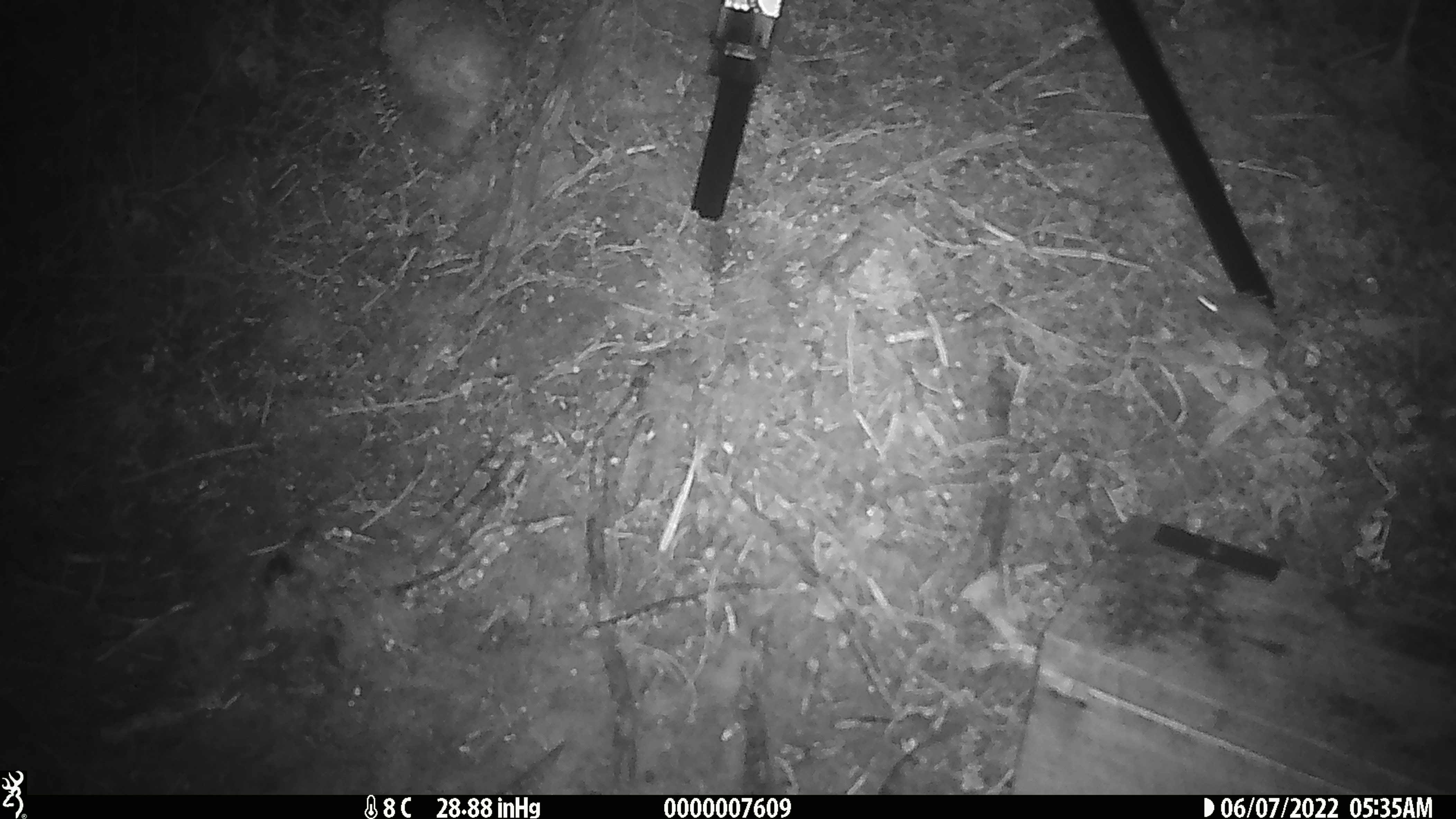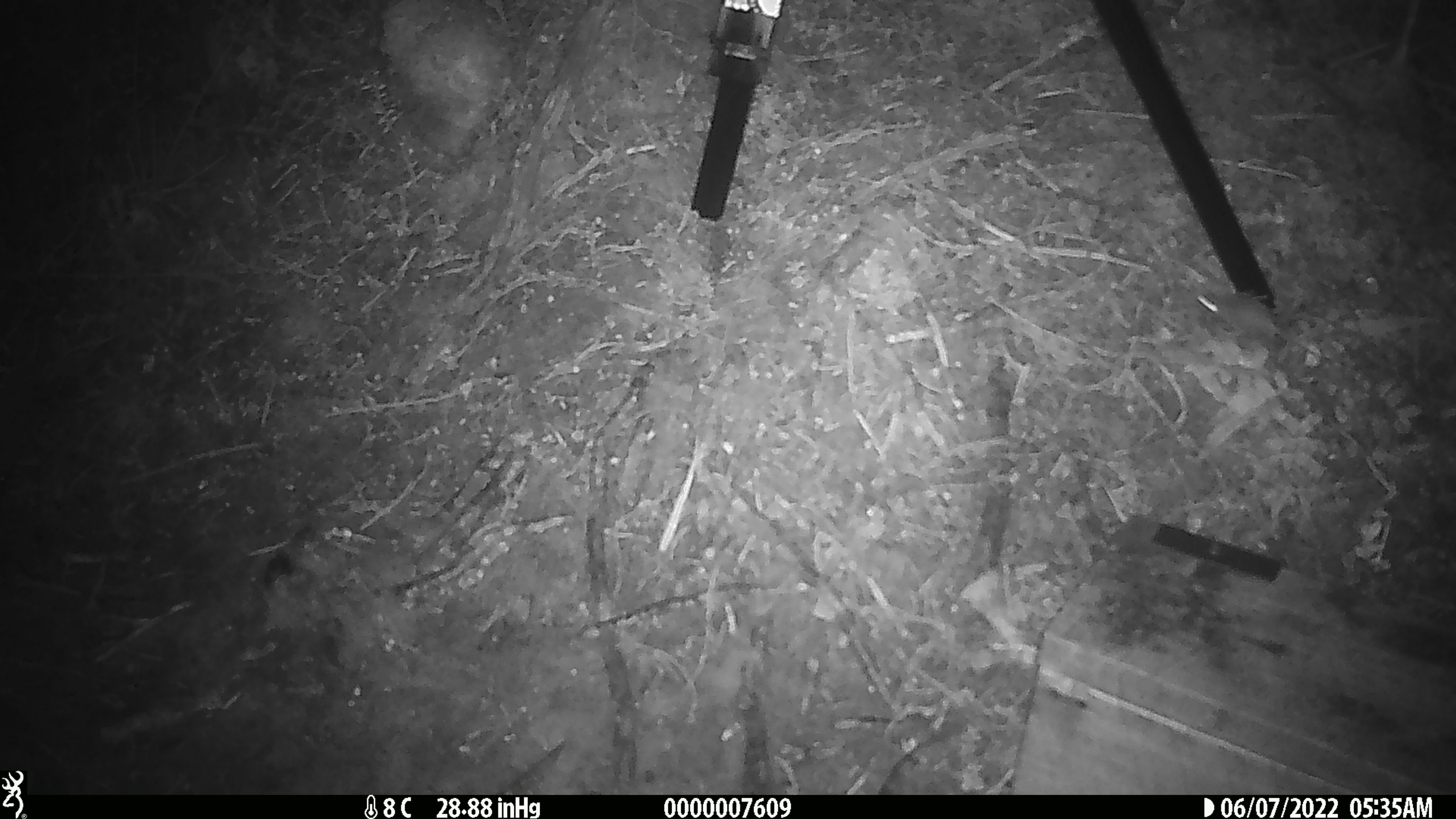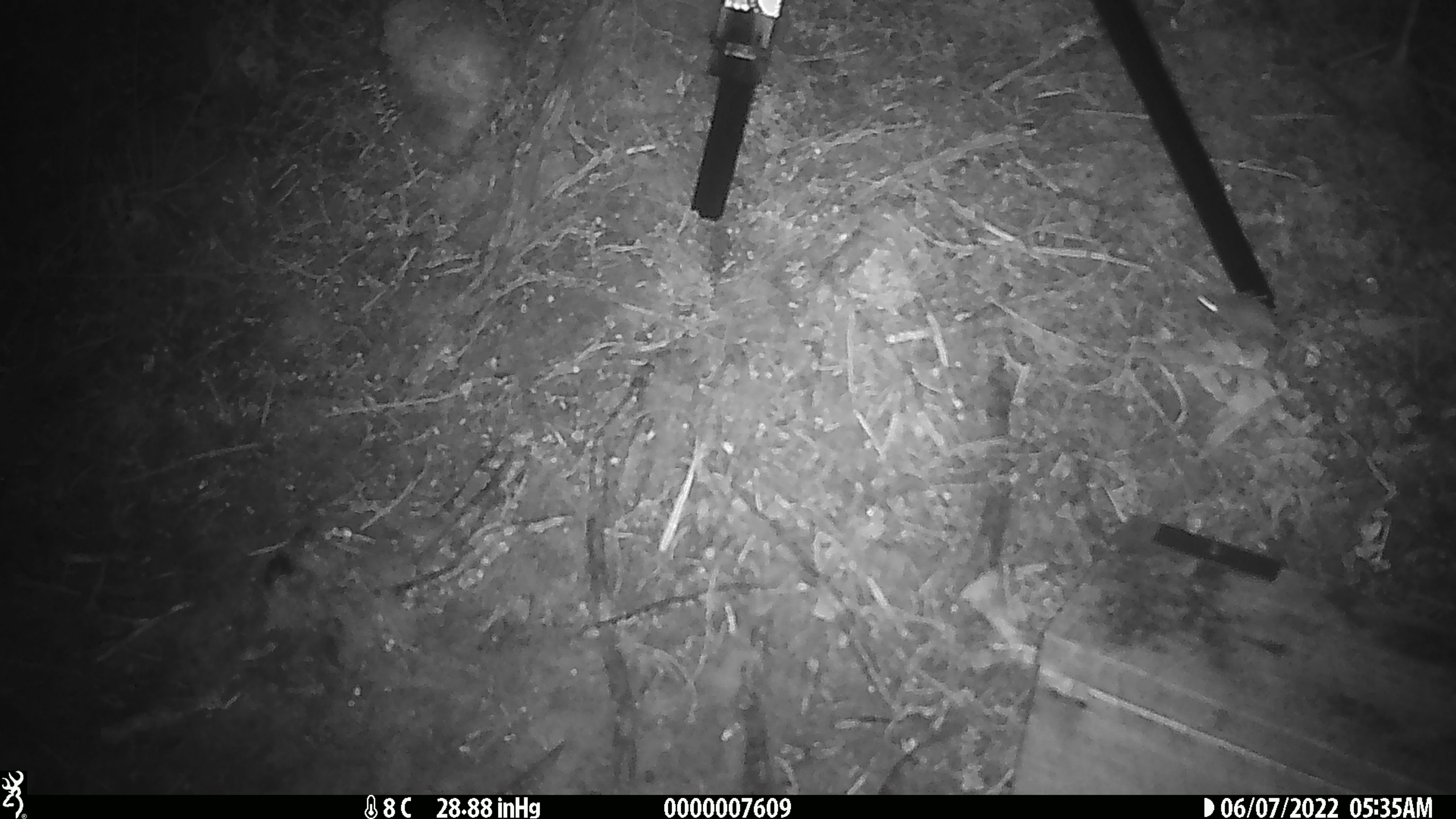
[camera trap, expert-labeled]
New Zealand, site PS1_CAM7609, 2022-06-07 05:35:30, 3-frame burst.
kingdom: Animalia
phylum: Chordata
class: Mammalia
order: Rodentia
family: Muridae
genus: Mus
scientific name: Mus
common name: mouse